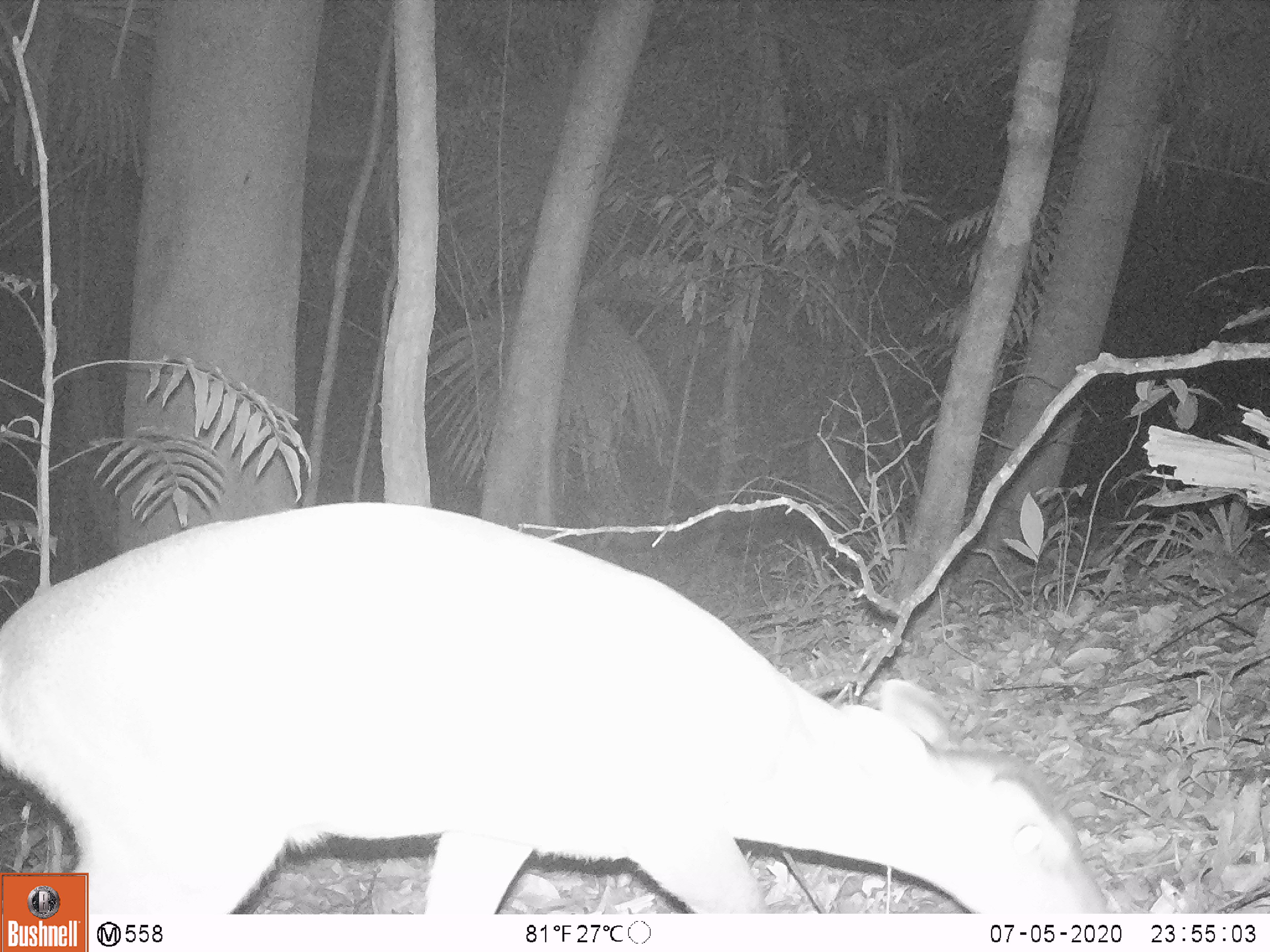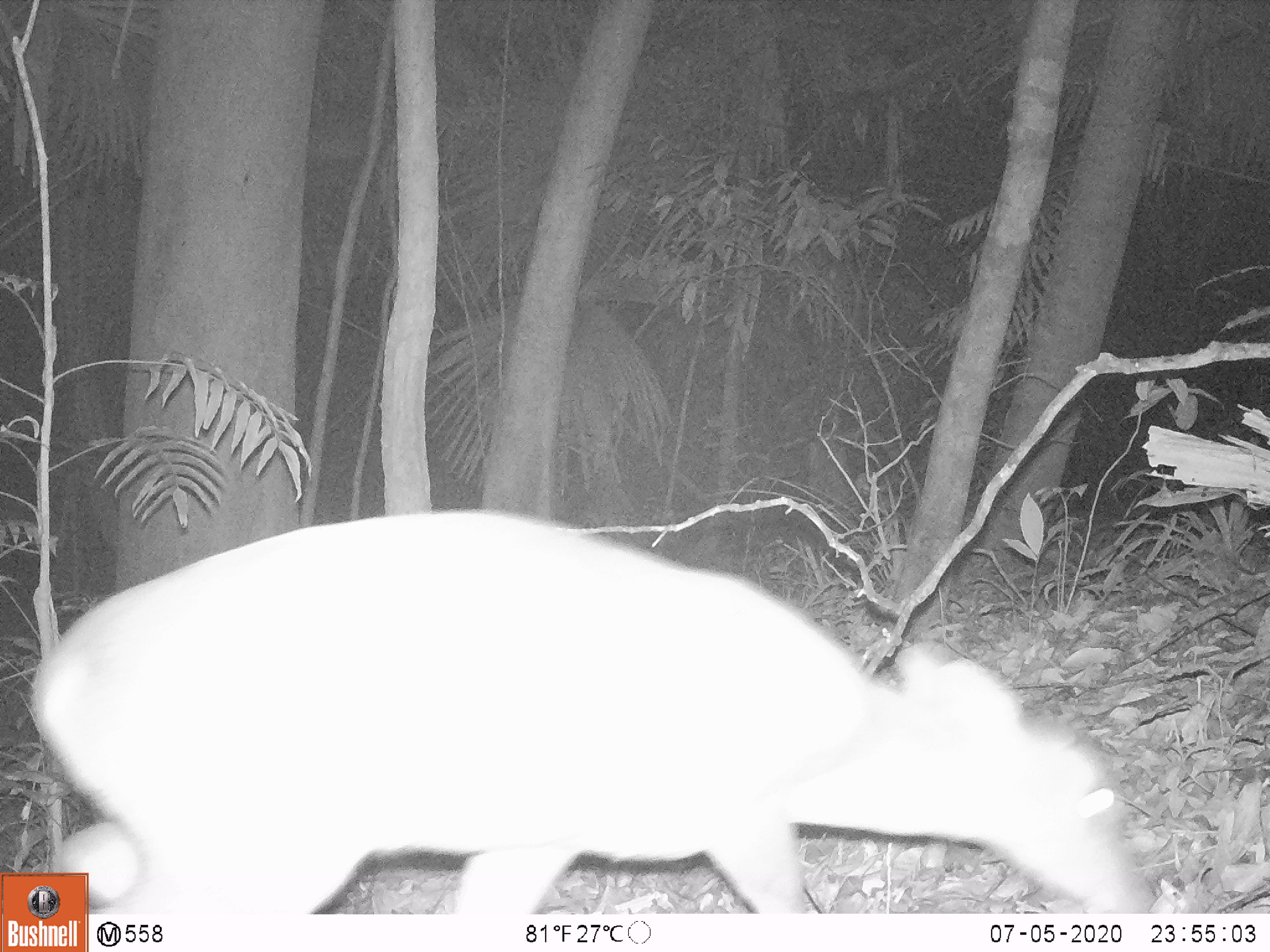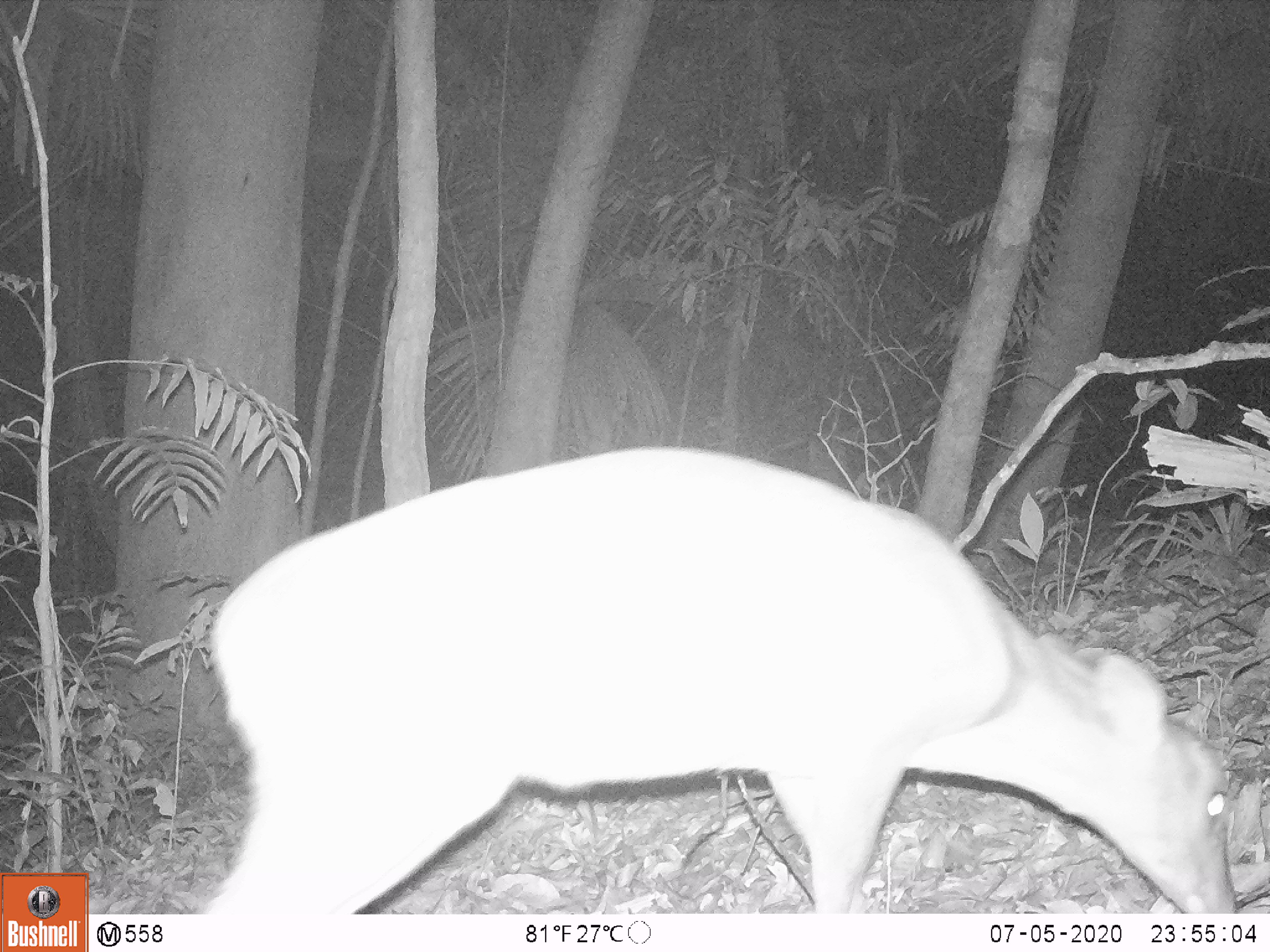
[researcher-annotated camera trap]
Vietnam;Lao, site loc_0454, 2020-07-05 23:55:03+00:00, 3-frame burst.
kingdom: Animalia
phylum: Chordata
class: Mammalia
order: Artiodactyla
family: Cervidae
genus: Muntiacus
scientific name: Muntiacus vuquangensis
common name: large-antlered muntjac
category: large antlered muntjac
Large antlered muntjac (large-antlered muntjac) (Muntiacus vuquangensis). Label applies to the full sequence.